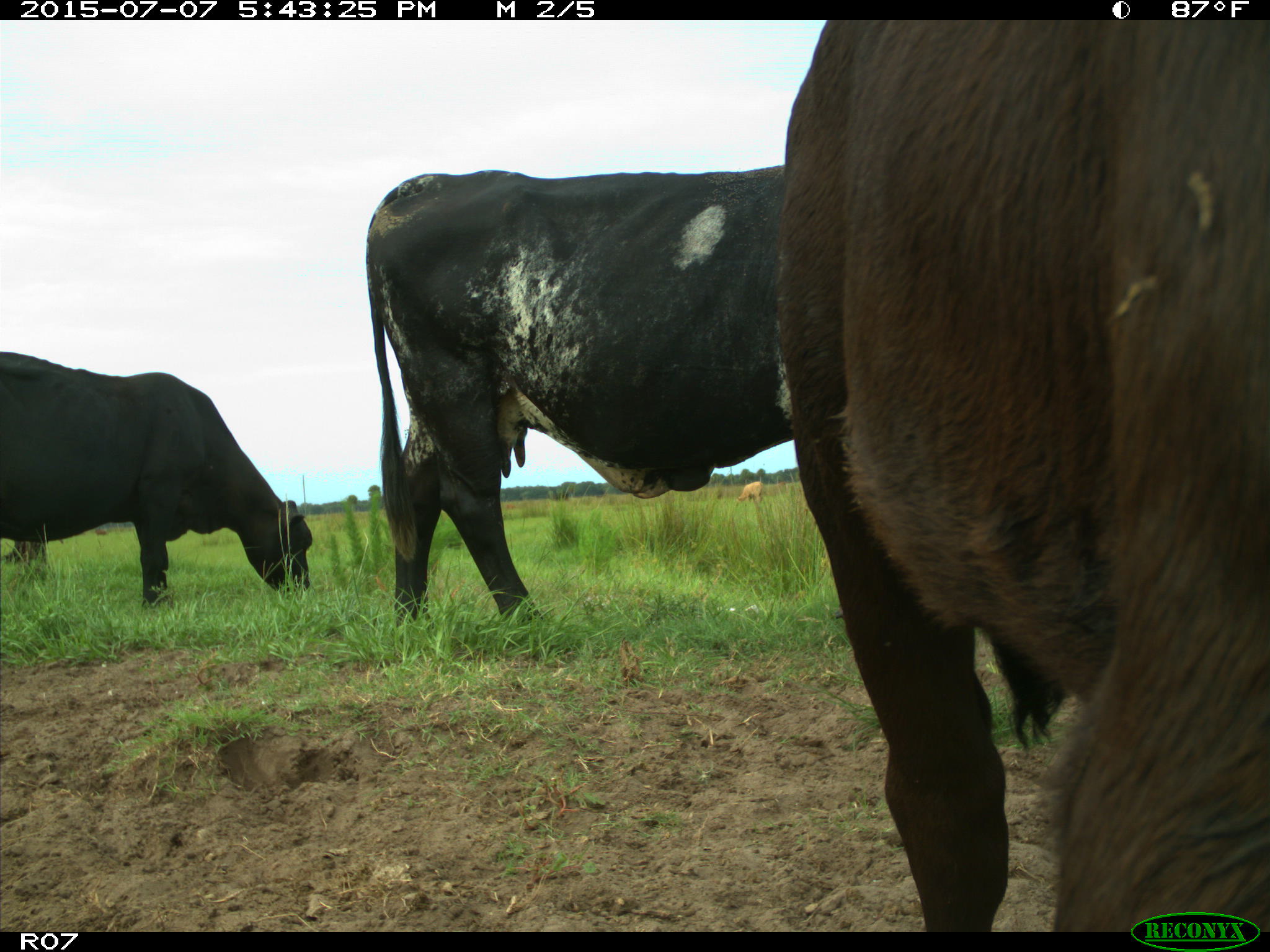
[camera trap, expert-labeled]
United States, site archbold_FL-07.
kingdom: Animalia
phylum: Chordata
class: Mammalia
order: Artiodactyla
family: Bovidae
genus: Bos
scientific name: Bos taurus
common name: domestic cow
Bos taurus (domestic cow).